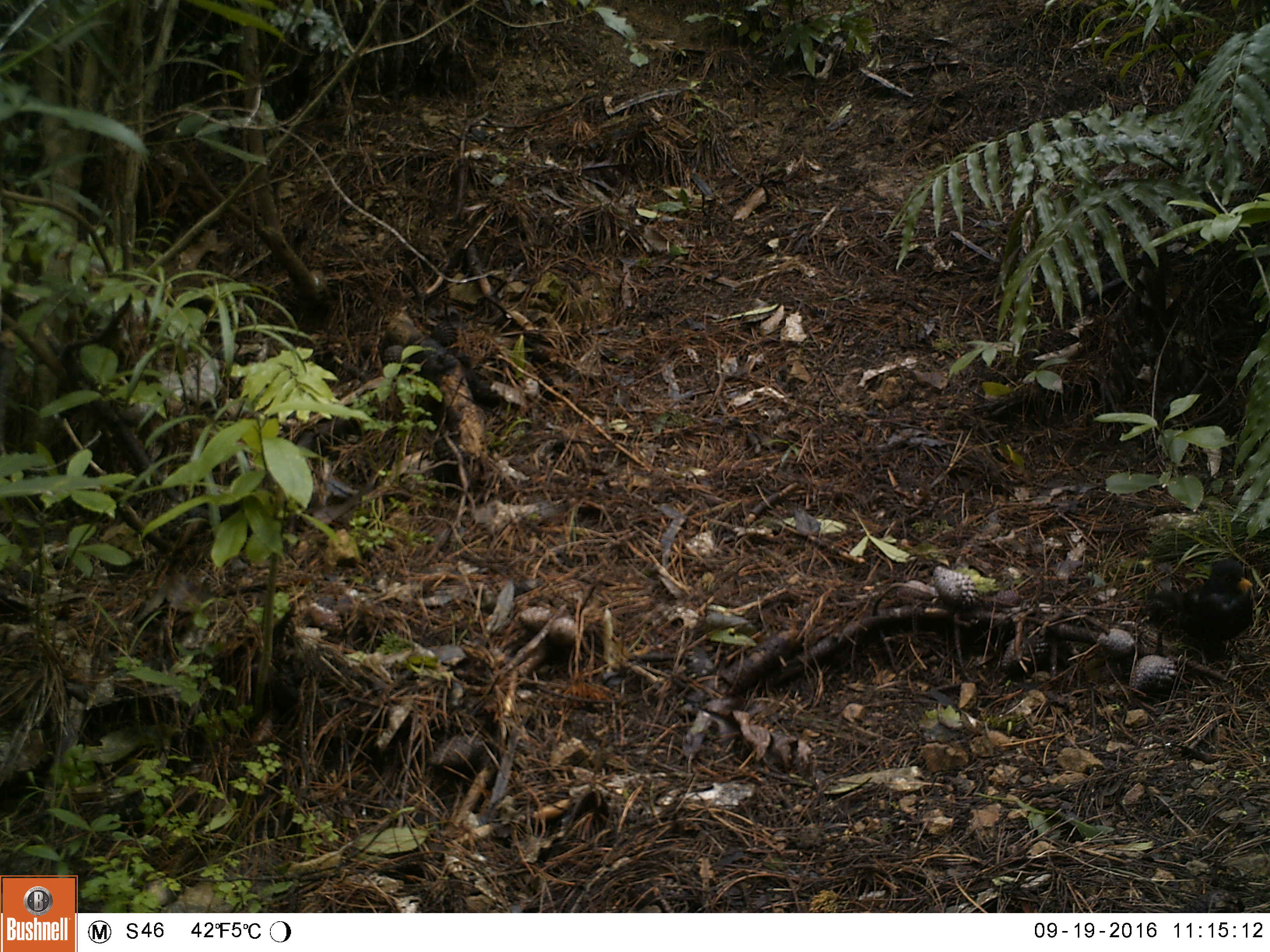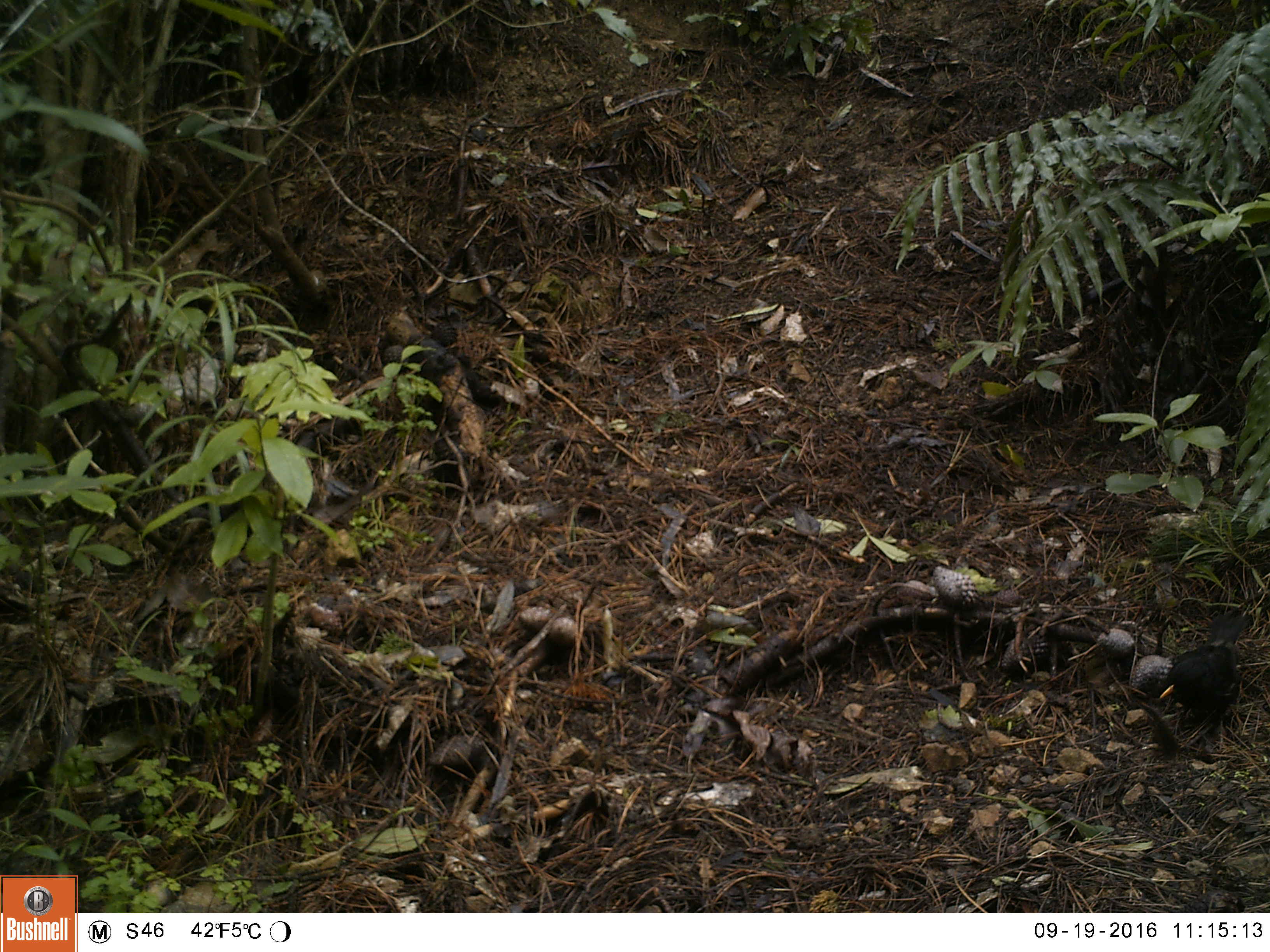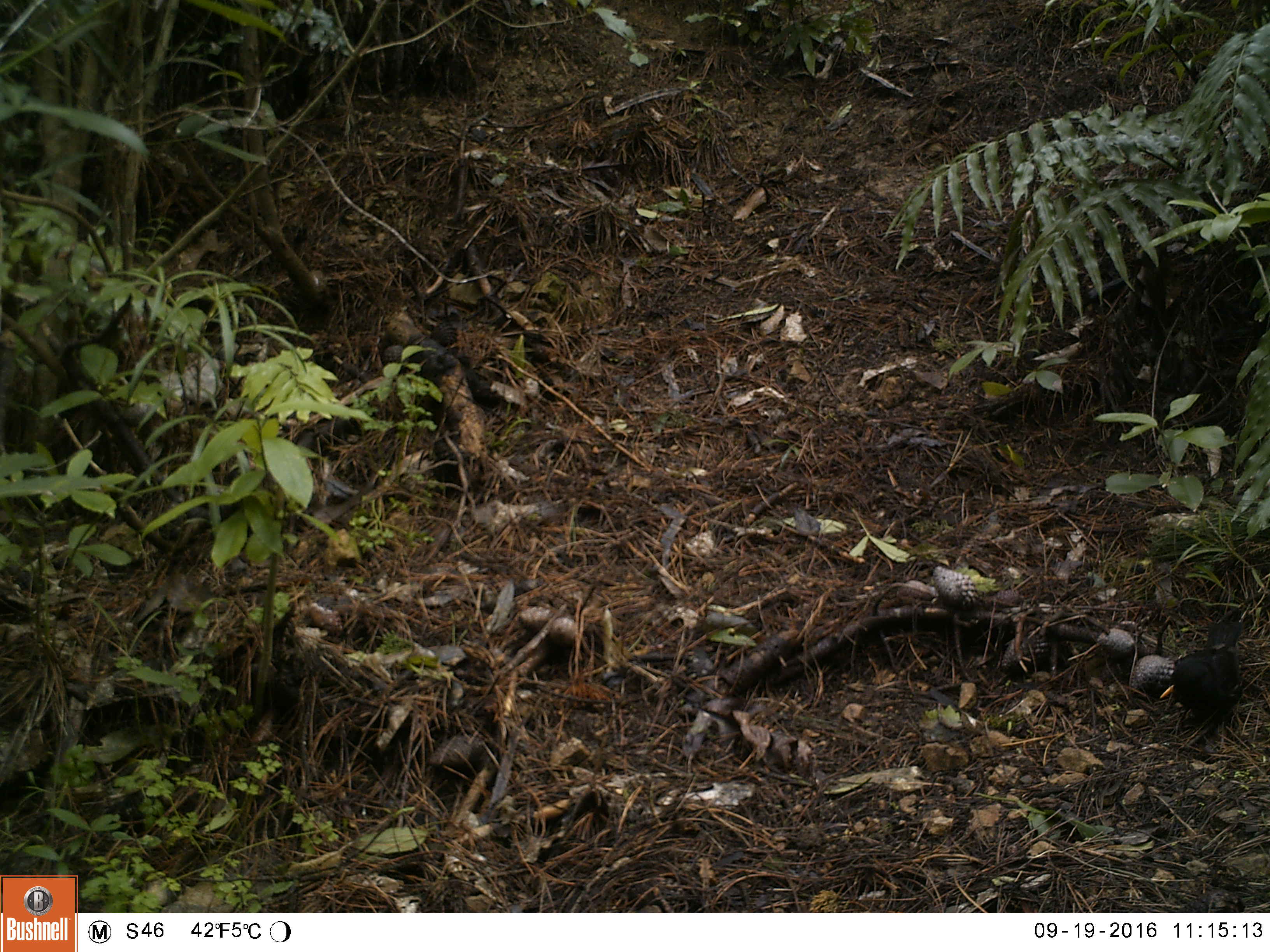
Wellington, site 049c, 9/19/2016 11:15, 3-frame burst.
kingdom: Animalia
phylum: Chordata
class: Aves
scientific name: Aves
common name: bird